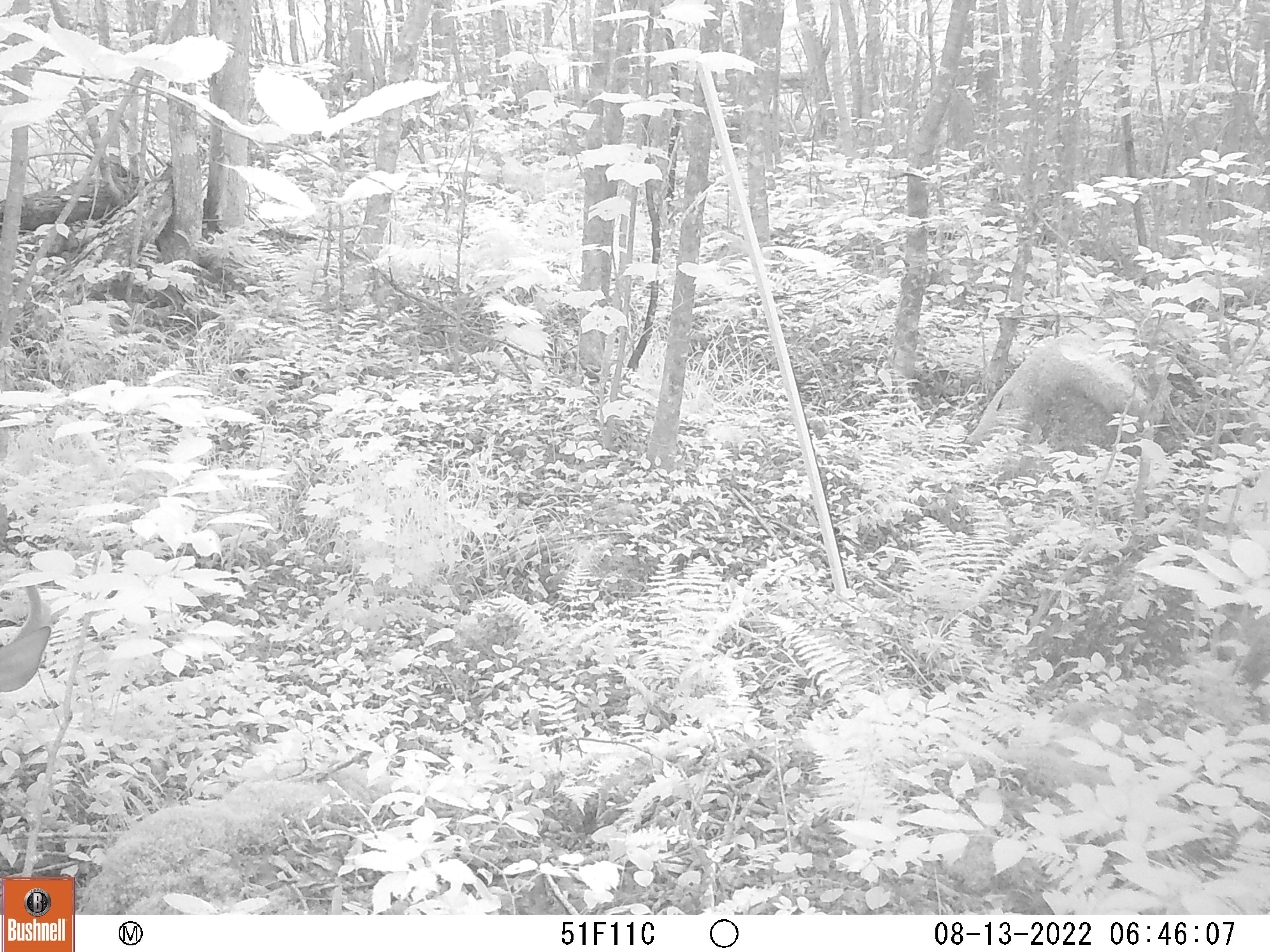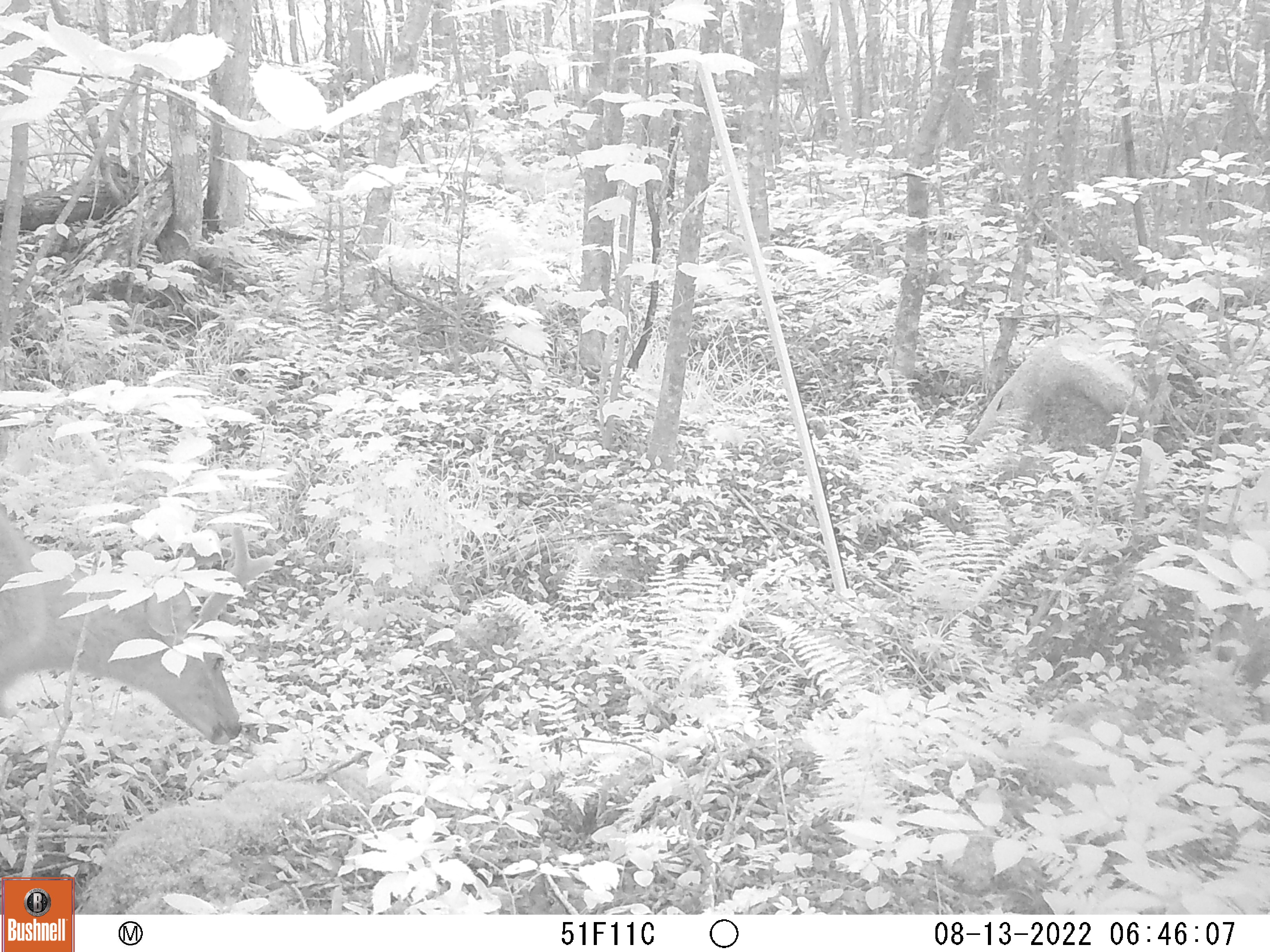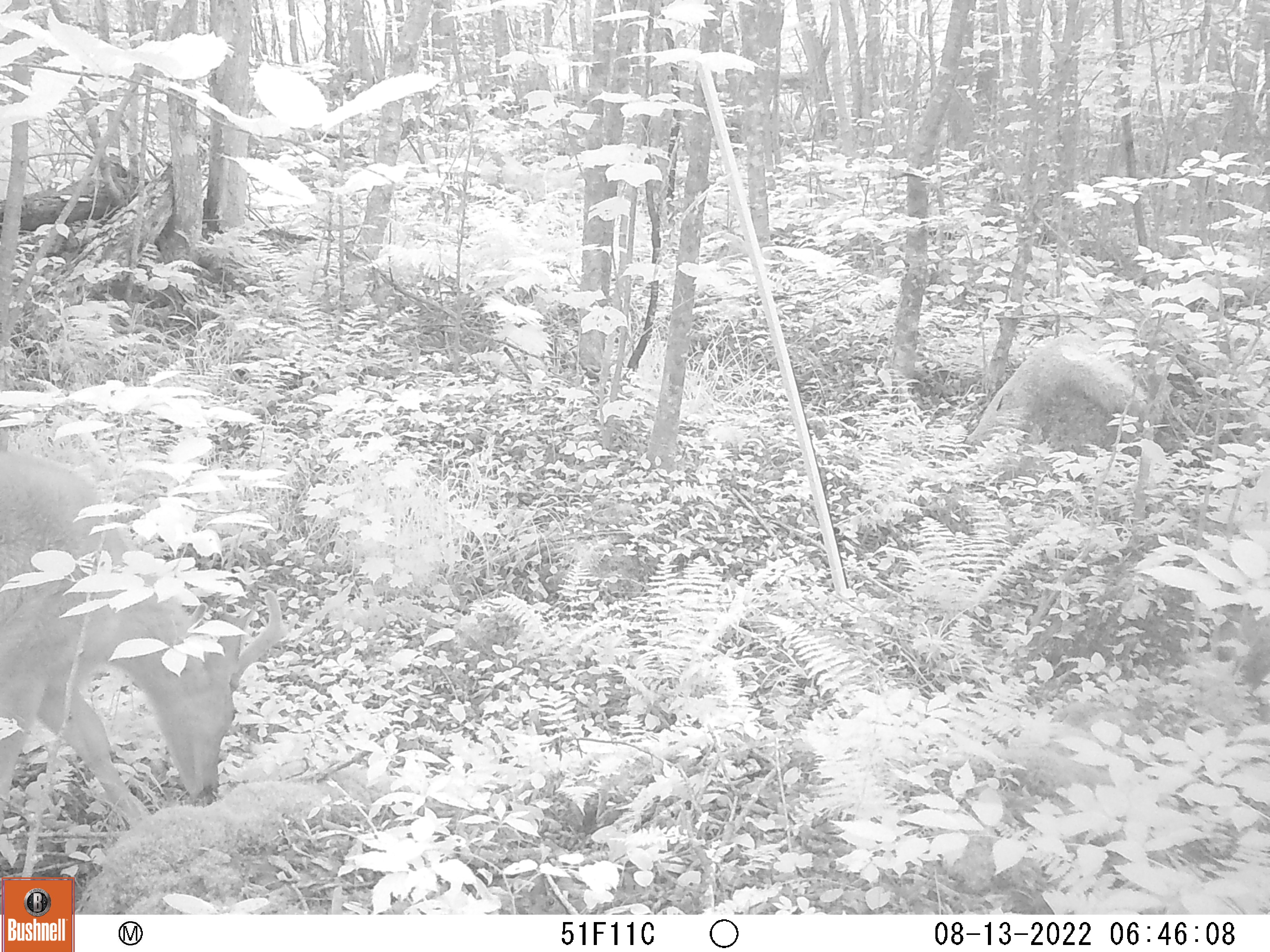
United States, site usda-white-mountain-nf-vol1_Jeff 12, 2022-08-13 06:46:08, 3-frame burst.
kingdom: Animalia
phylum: Chordata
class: Mammalia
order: Artiodactyla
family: Cervidae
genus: Odocoileus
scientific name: Odocoileus virginianus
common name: white-tailed deer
White-tailed deer (Odocoileus virginianus).